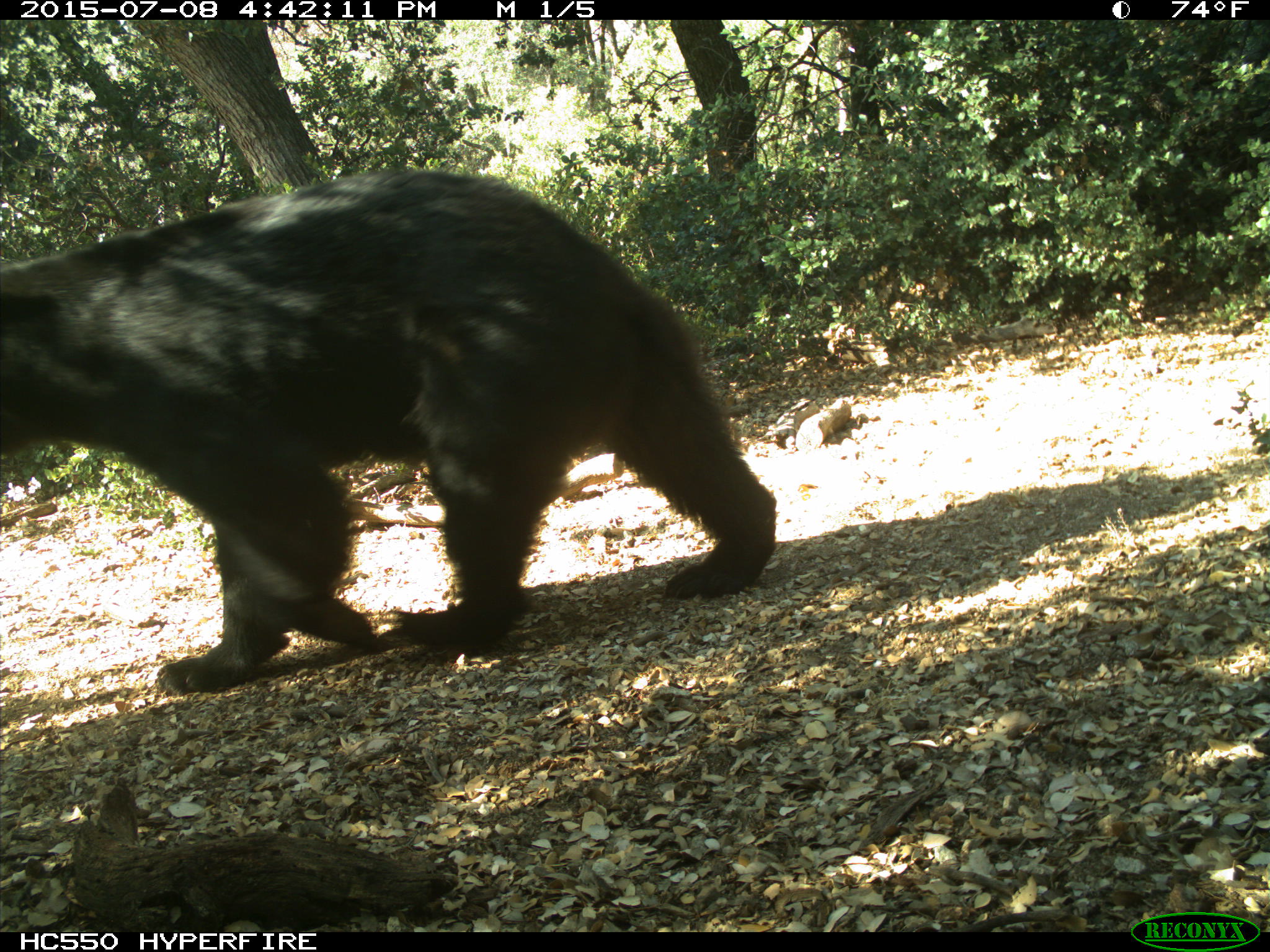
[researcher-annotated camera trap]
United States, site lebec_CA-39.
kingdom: Animalia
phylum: Chordata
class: Mammalia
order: Carnivora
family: Ursidae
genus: Ursus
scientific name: Ursus americanus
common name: american black bear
Ursus americanus (american black bear).